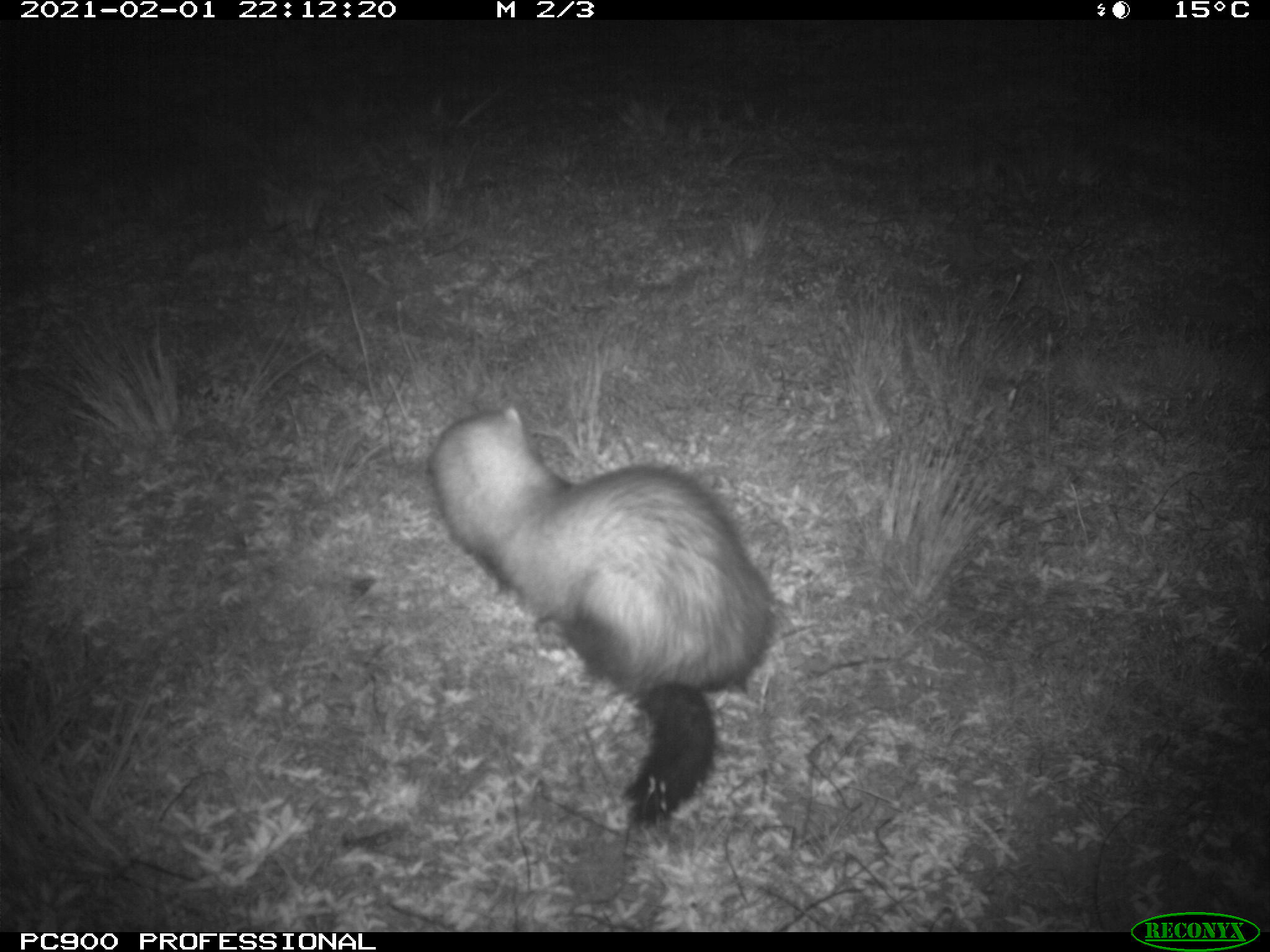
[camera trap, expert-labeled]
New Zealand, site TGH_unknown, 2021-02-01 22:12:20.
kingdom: Animalia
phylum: Chordata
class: Mammalia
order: Carnivora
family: Mustelidae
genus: Mustela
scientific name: Mustela furo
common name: ferret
Ferret (Mustela furo).